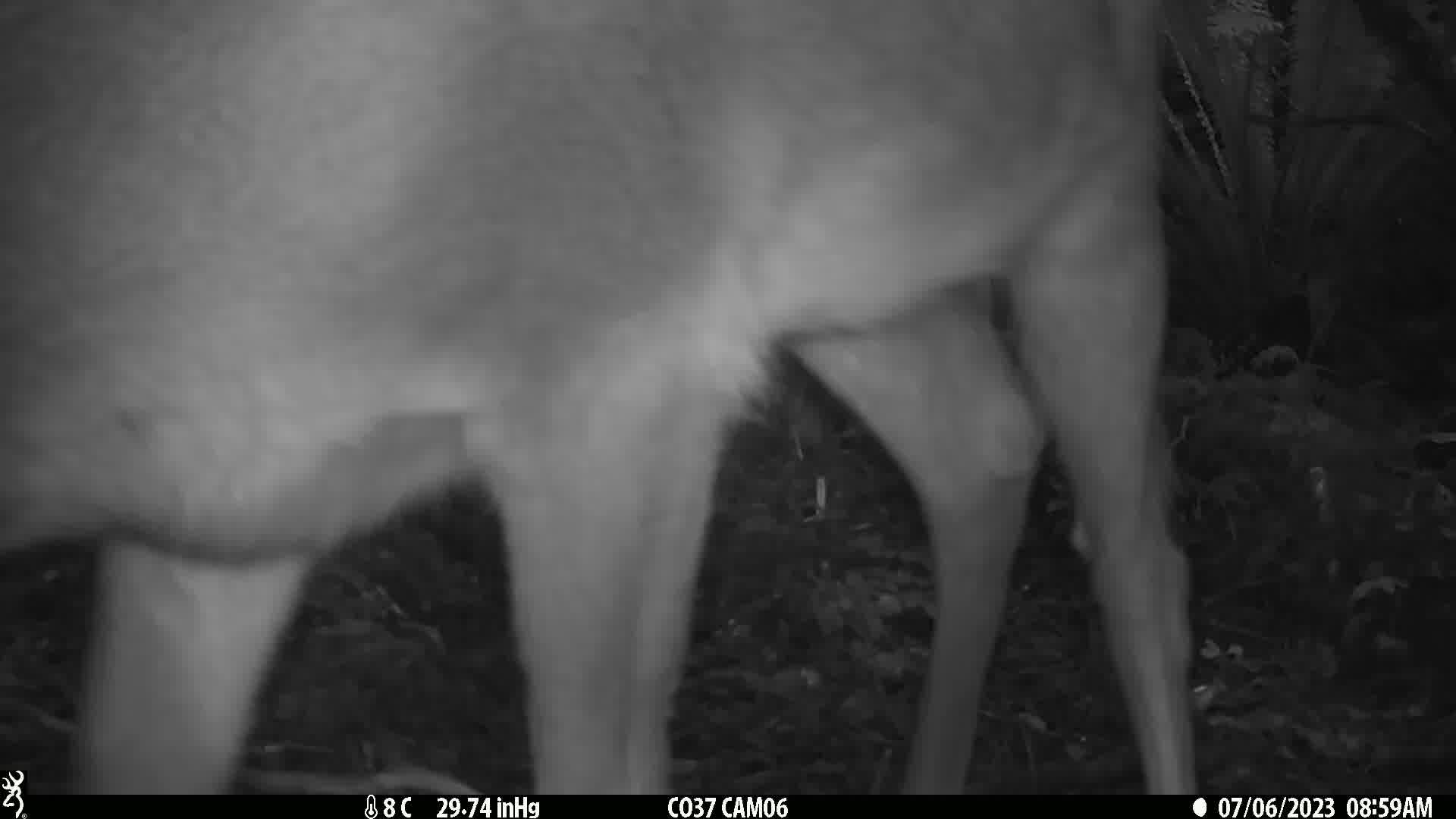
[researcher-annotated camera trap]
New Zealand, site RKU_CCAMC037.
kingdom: Animalia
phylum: Chordata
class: Mammalia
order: Artiodactyla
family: Cervidae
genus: Odocoileus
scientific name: Odocoileus virginianus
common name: white-tailed deer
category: white tailed deer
White tailed deer (white-tailed deer) (Odocoileus virginianus).